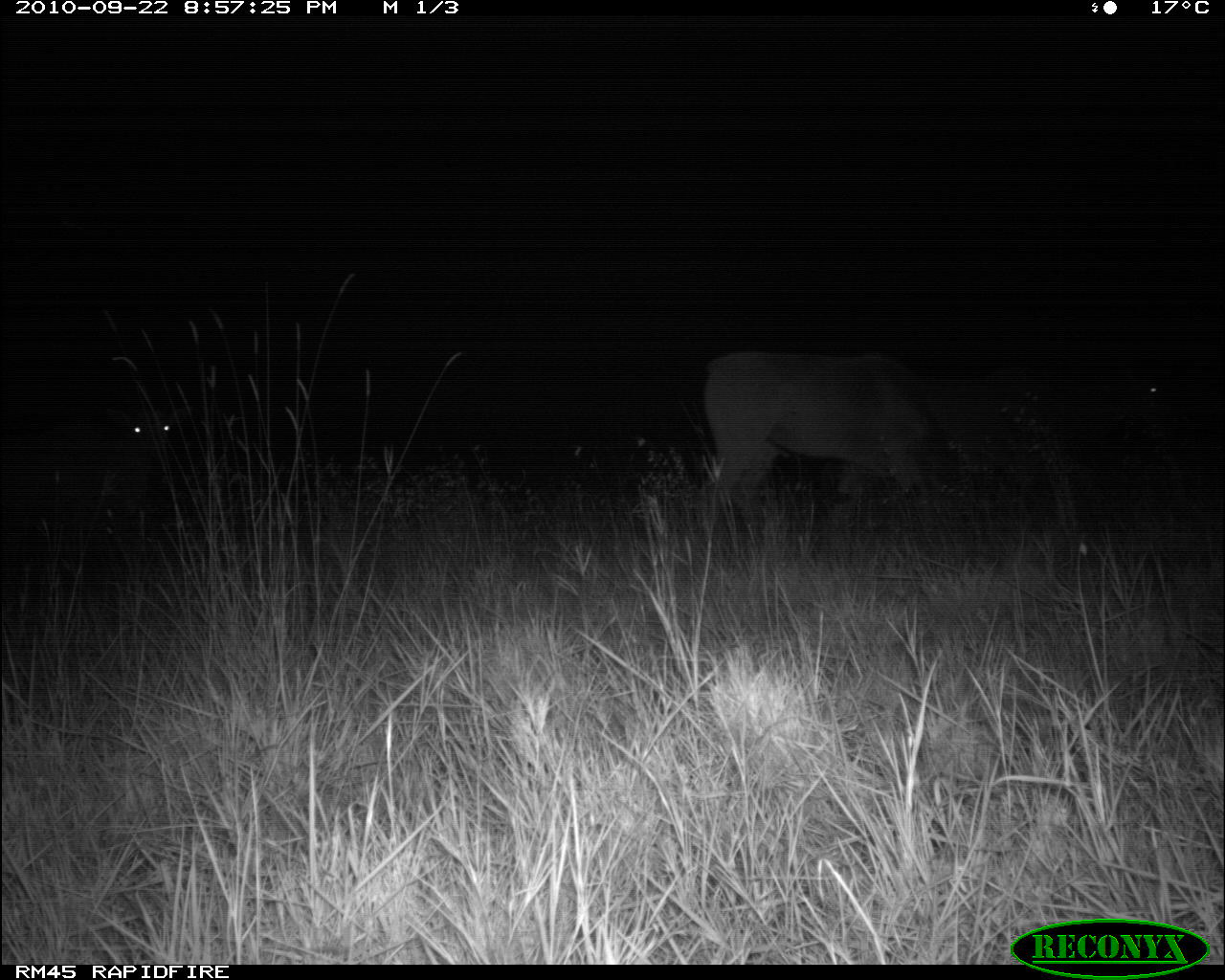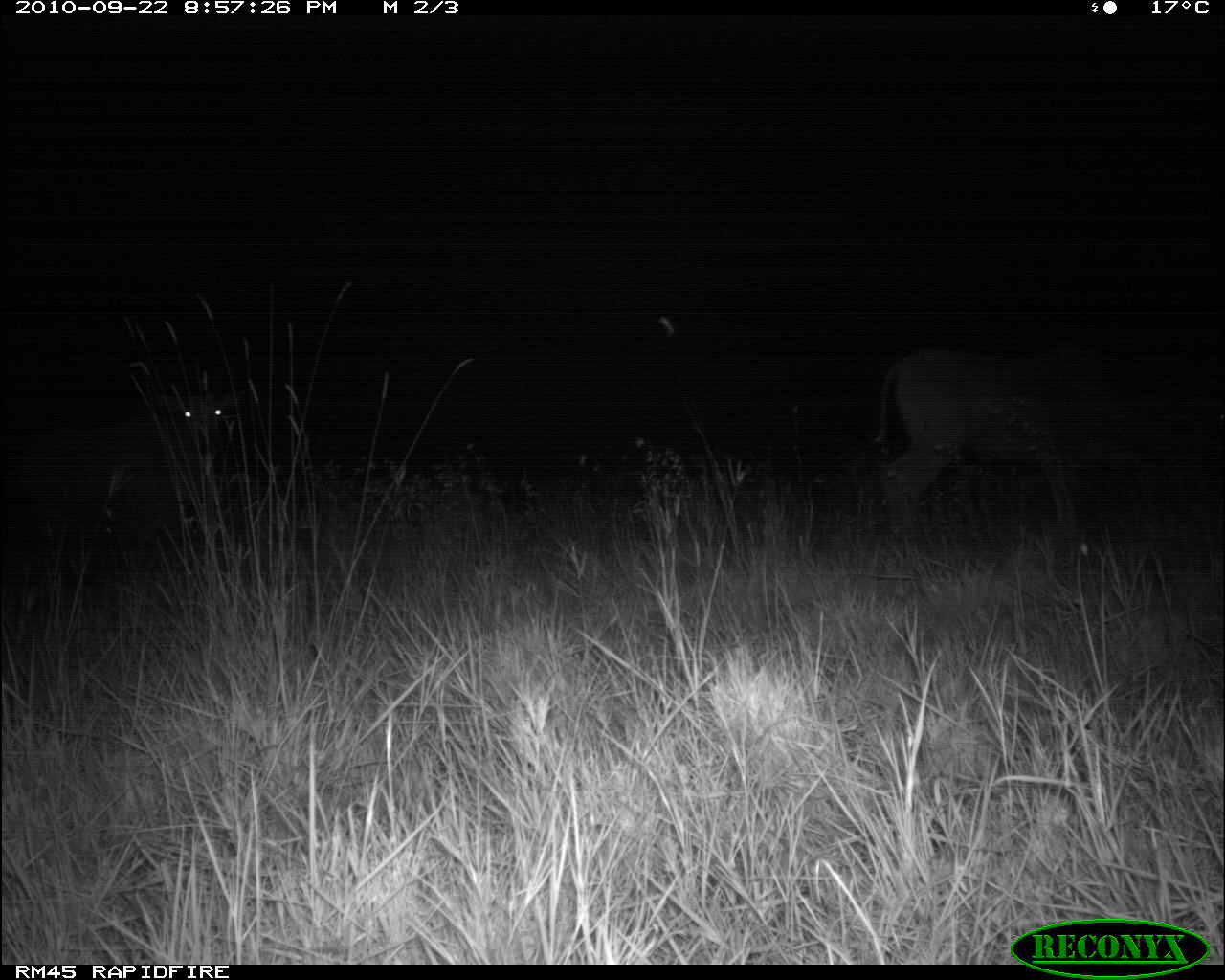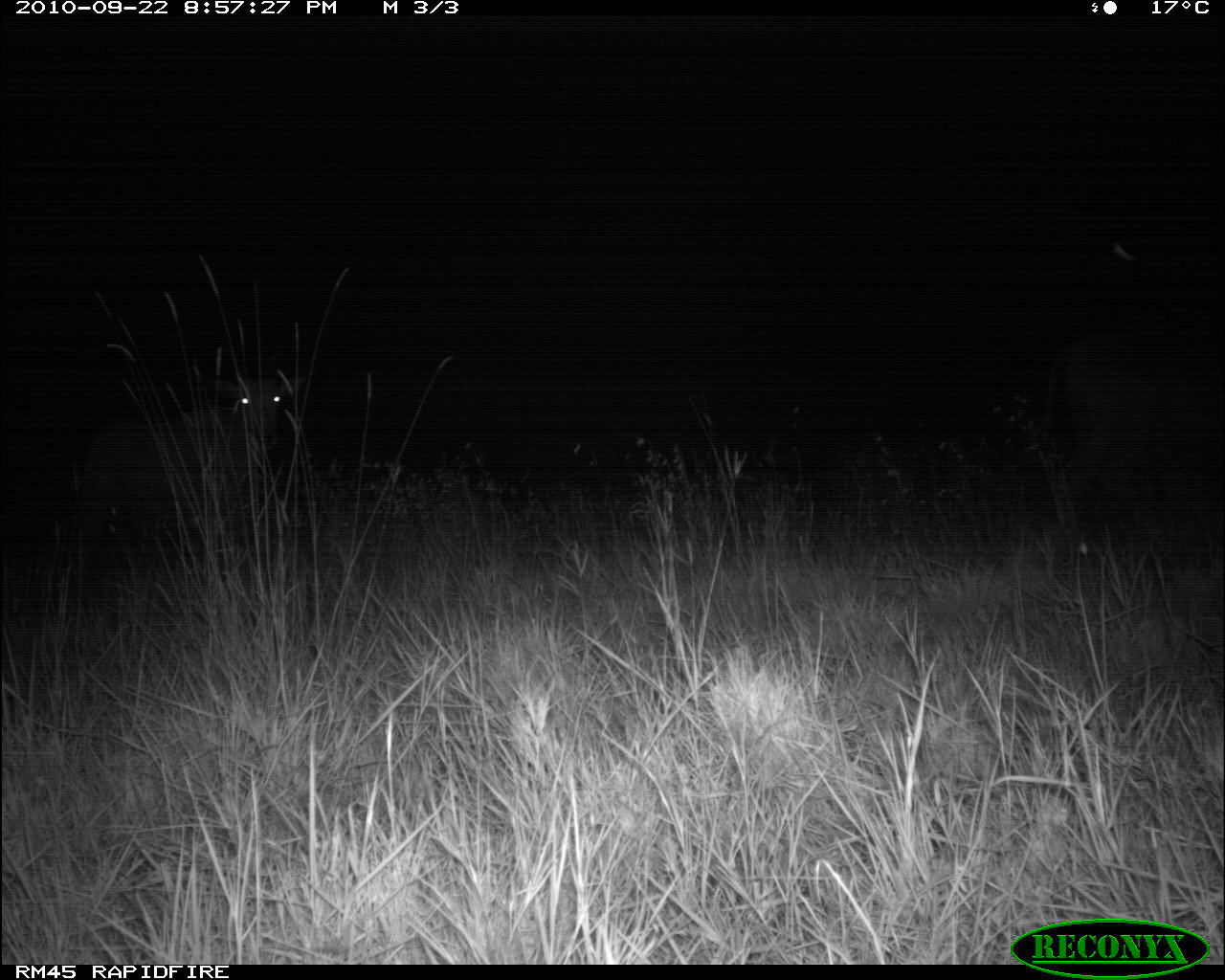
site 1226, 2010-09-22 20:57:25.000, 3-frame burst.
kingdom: Animalia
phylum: Chordata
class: Mammalia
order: Artiodactyla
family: Bovidae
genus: Tragelaphus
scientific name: Tragelaphus oryx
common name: eland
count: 3